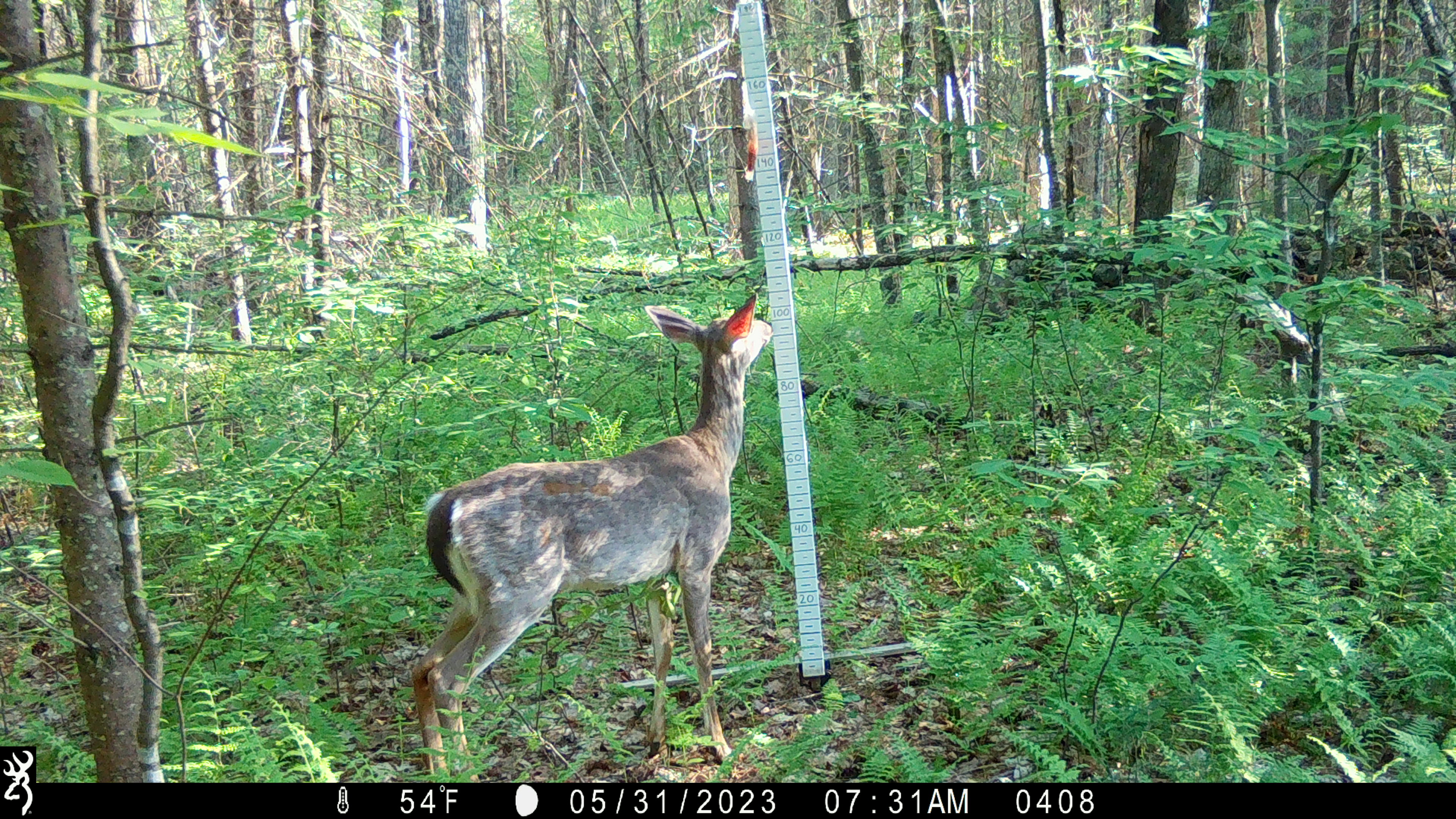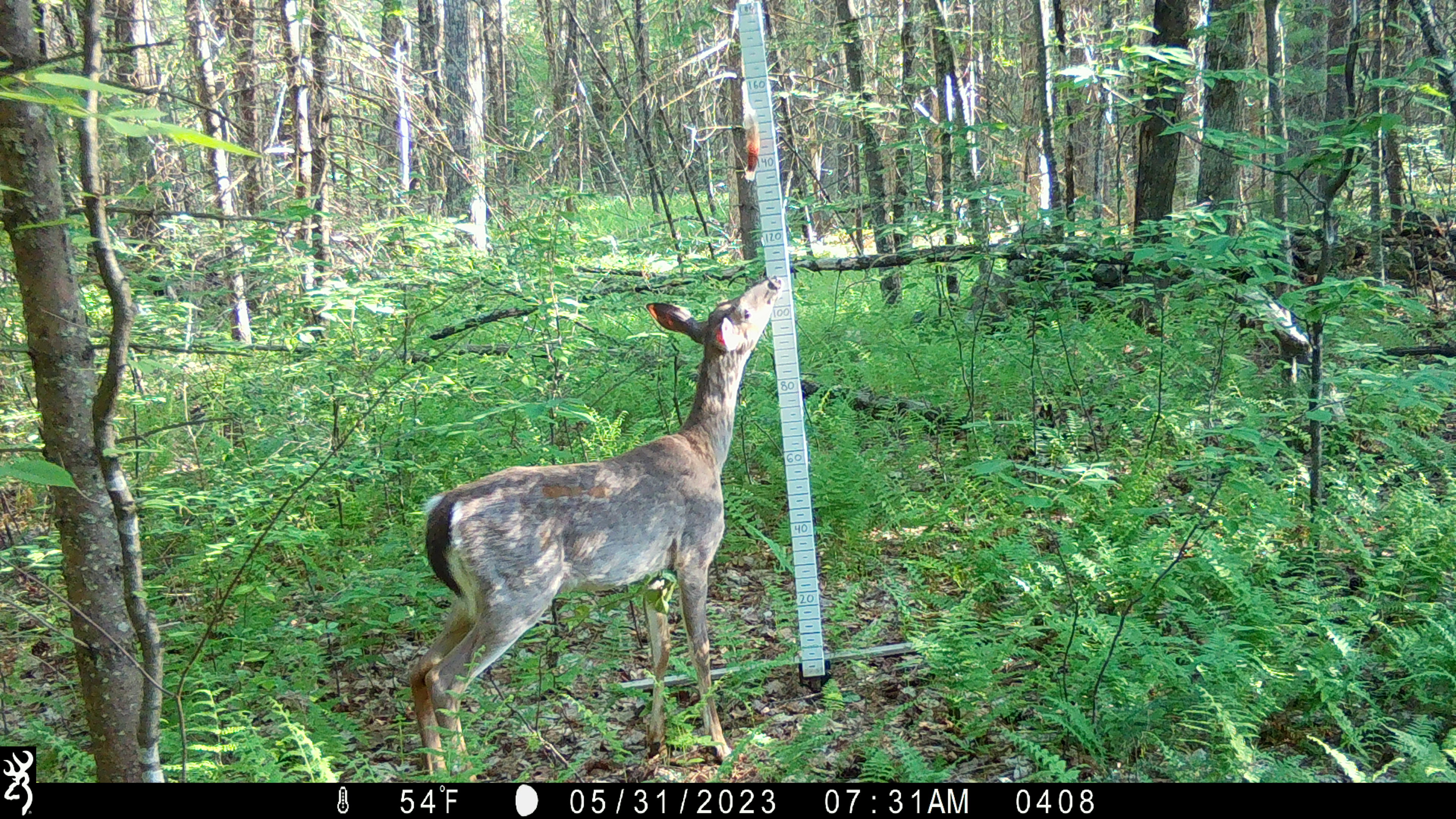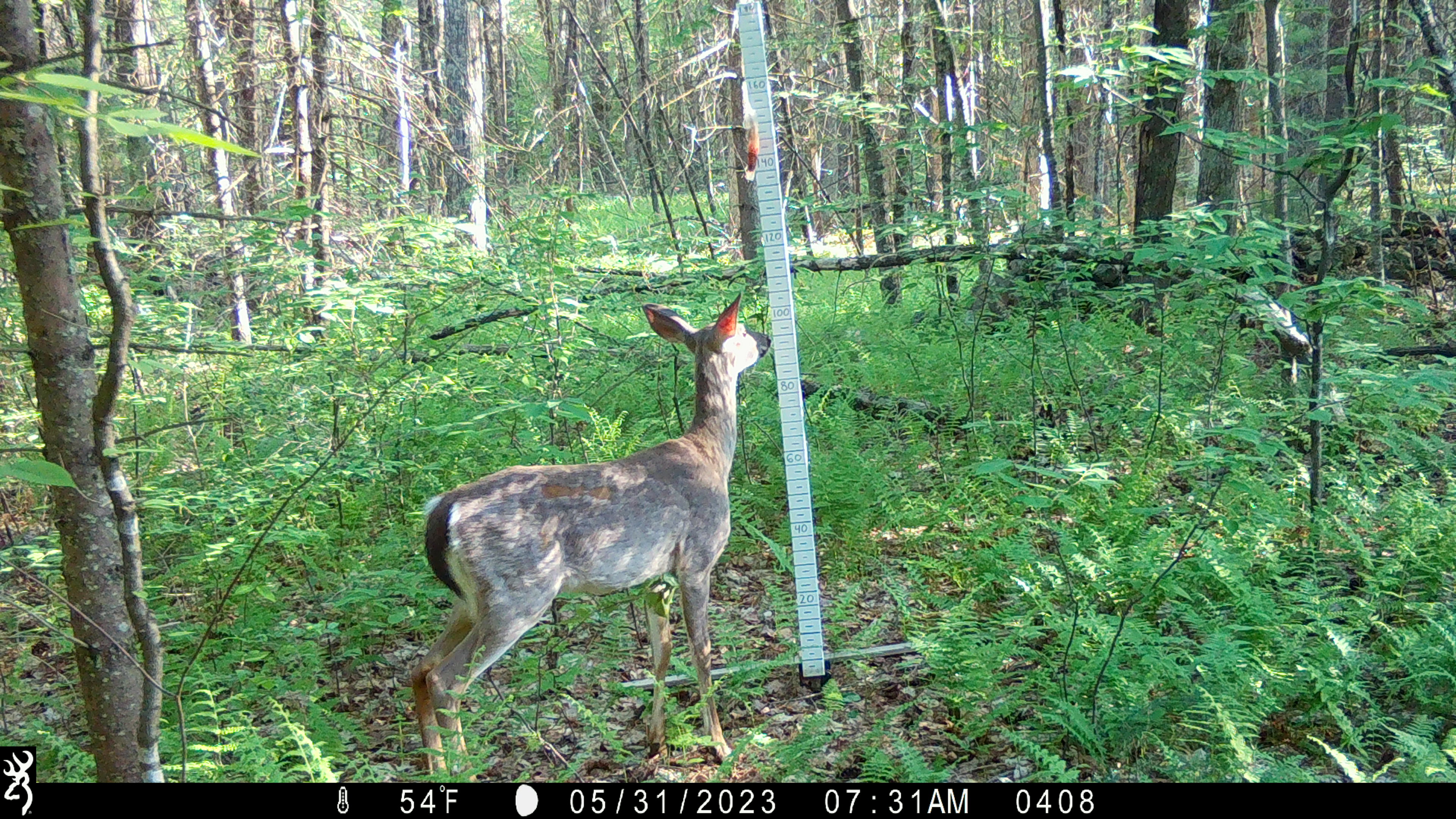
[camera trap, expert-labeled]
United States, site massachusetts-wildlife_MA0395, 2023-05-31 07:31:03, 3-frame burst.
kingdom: Animalia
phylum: Chordata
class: Mammalia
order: Artiodactyla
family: Cervidae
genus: Odocoileus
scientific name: Odocoileus virginianus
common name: white-tailed deer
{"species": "white-tailed deer (Odocoileus virginianus)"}